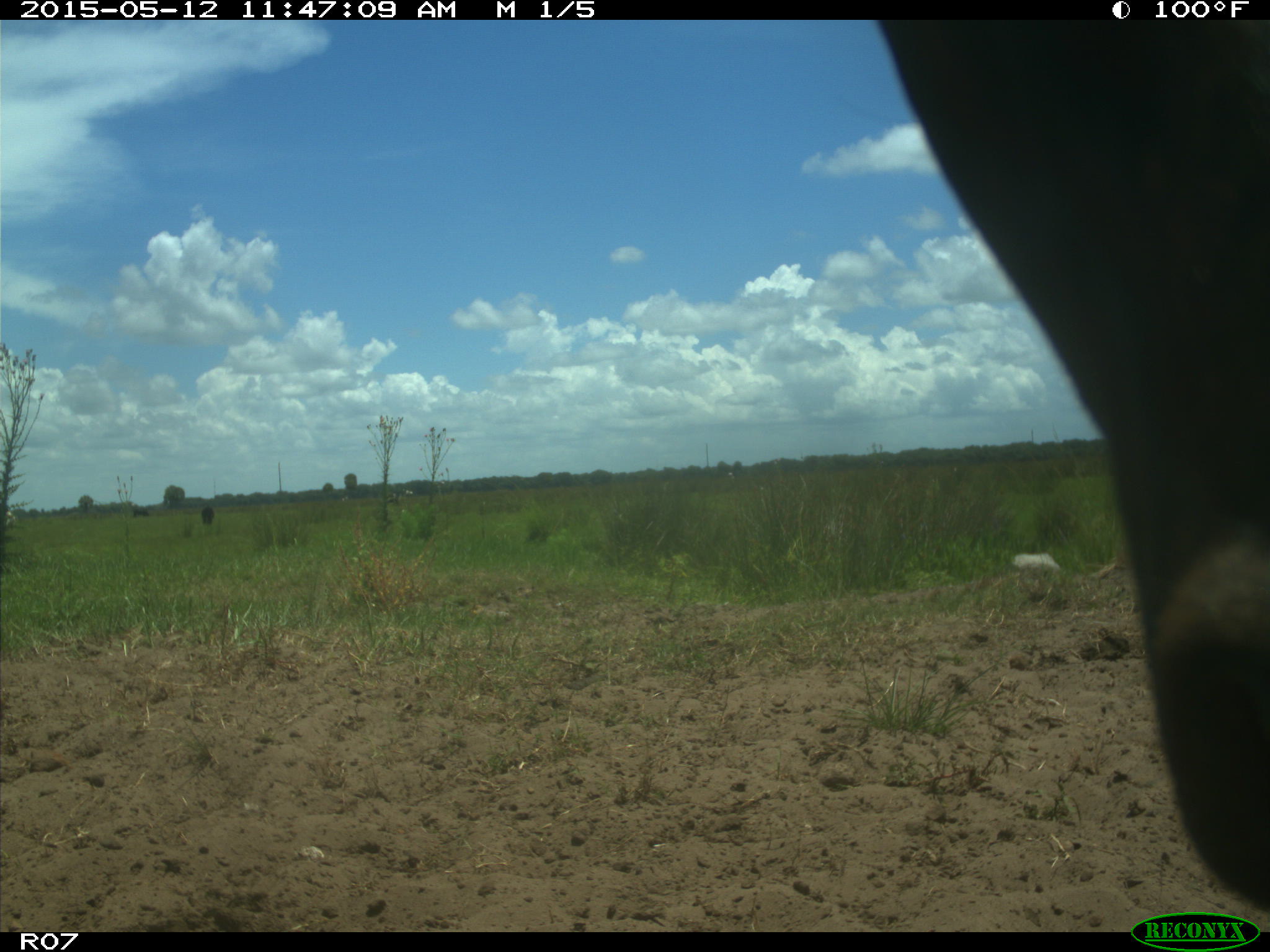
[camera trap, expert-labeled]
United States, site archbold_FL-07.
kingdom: Animalia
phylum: Chordata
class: Mammalia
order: Artiodactyla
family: Bovidae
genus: Bos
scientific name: Bos taurus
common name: domestic cow